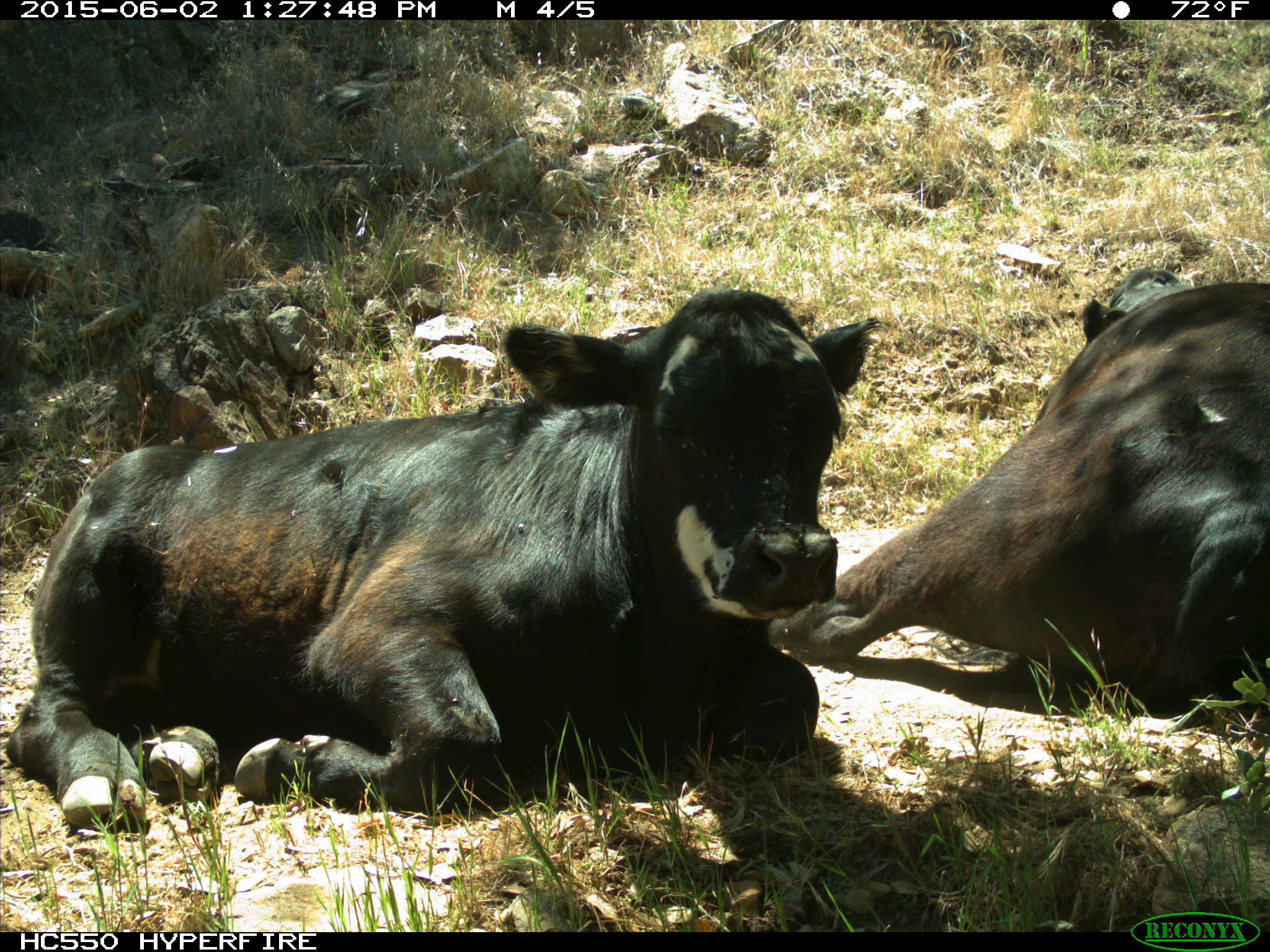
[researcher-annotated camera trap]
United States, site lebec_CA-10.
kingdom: Animalia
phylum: Chordata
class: Mammalia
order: Artiodactyla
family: Bovidae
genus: Bos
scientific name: Bos taurus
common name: domestic cow